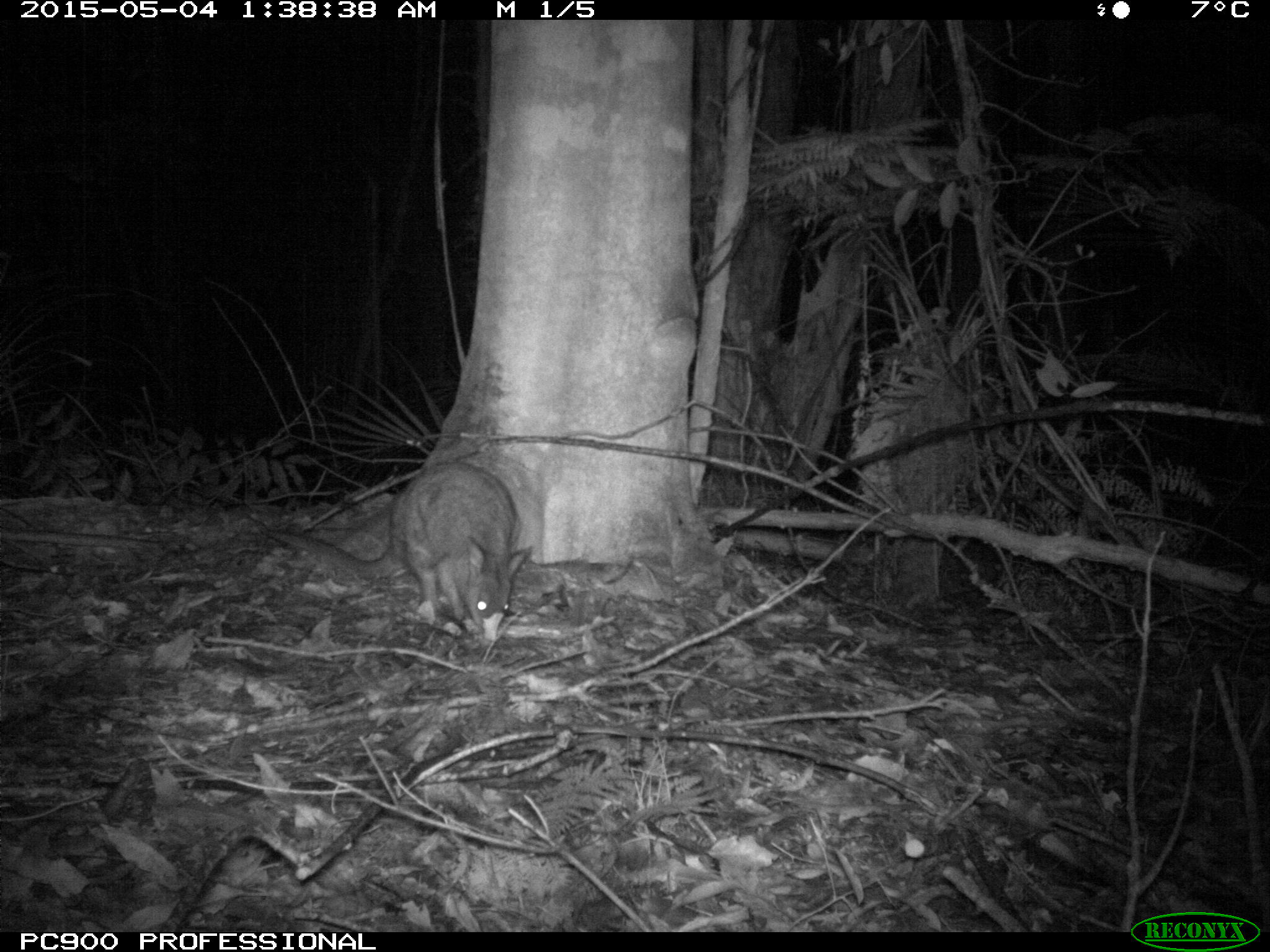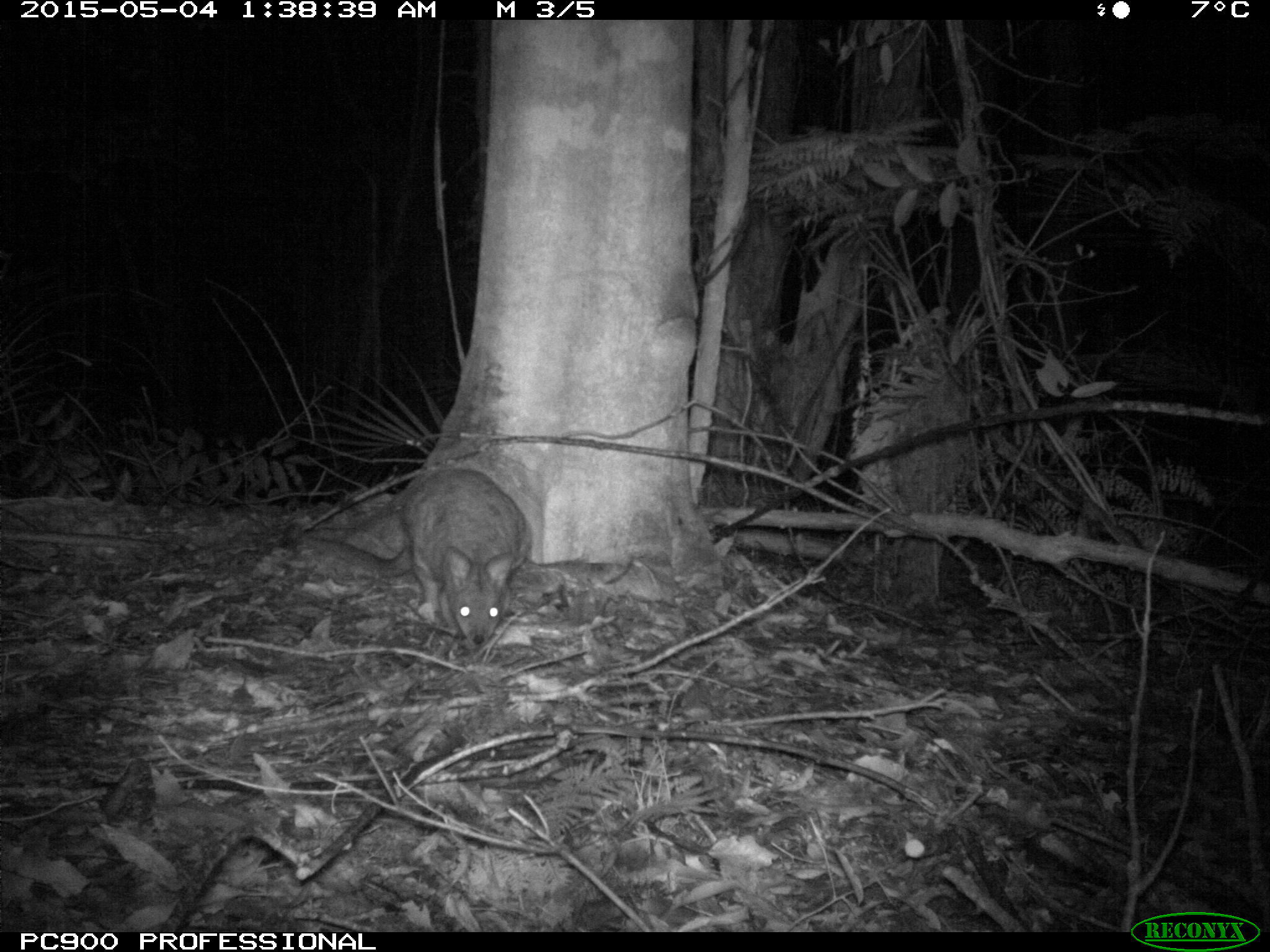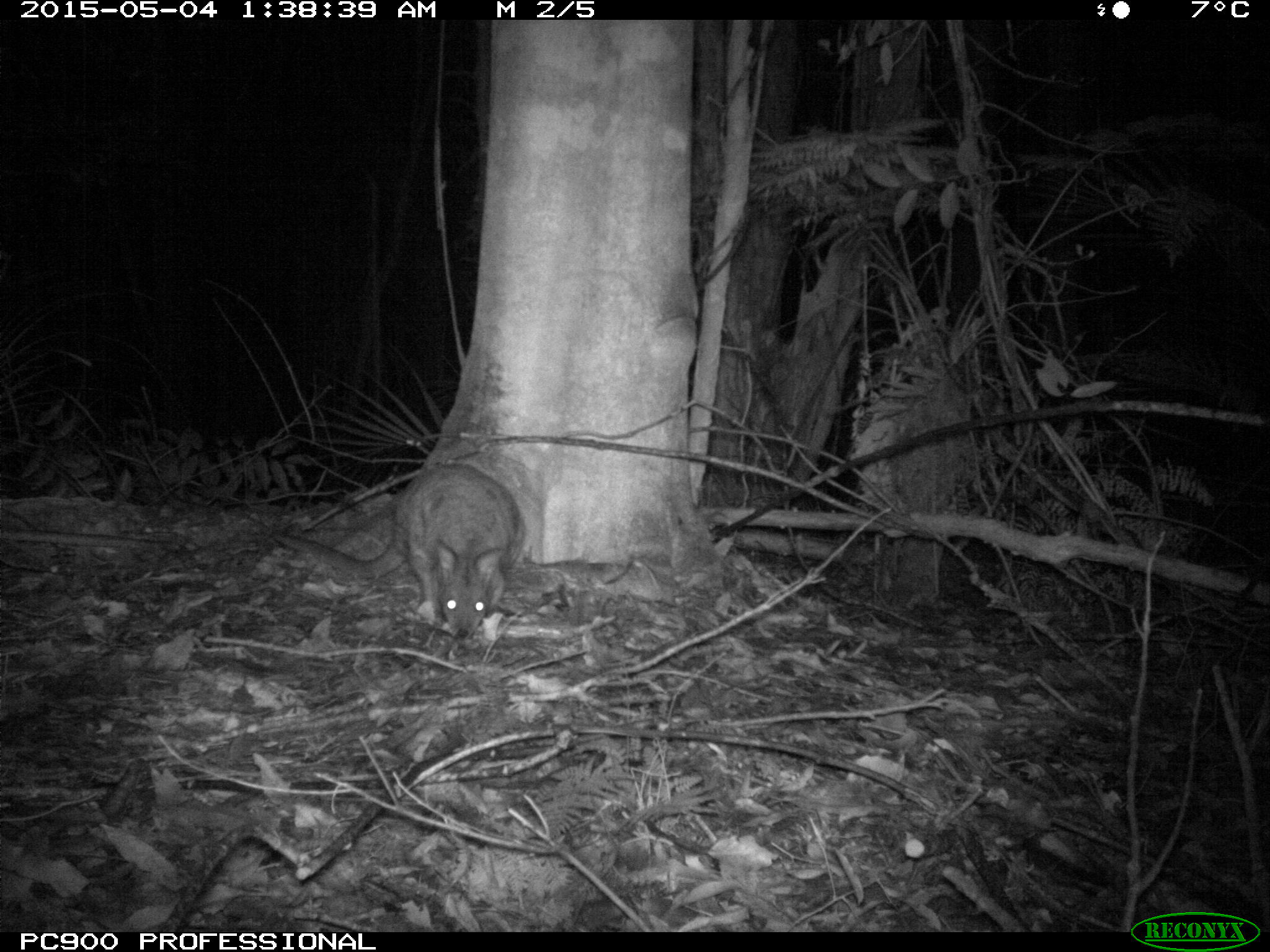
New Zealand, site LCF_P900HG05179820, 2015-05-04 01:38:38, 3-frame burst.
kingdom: Animalia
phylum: Chordata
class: Mammalia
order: Diprotodontia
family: Macropodidae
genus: Notamacropus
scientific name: Notamacropus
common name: wallaby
Wallaby (Notamacropus).